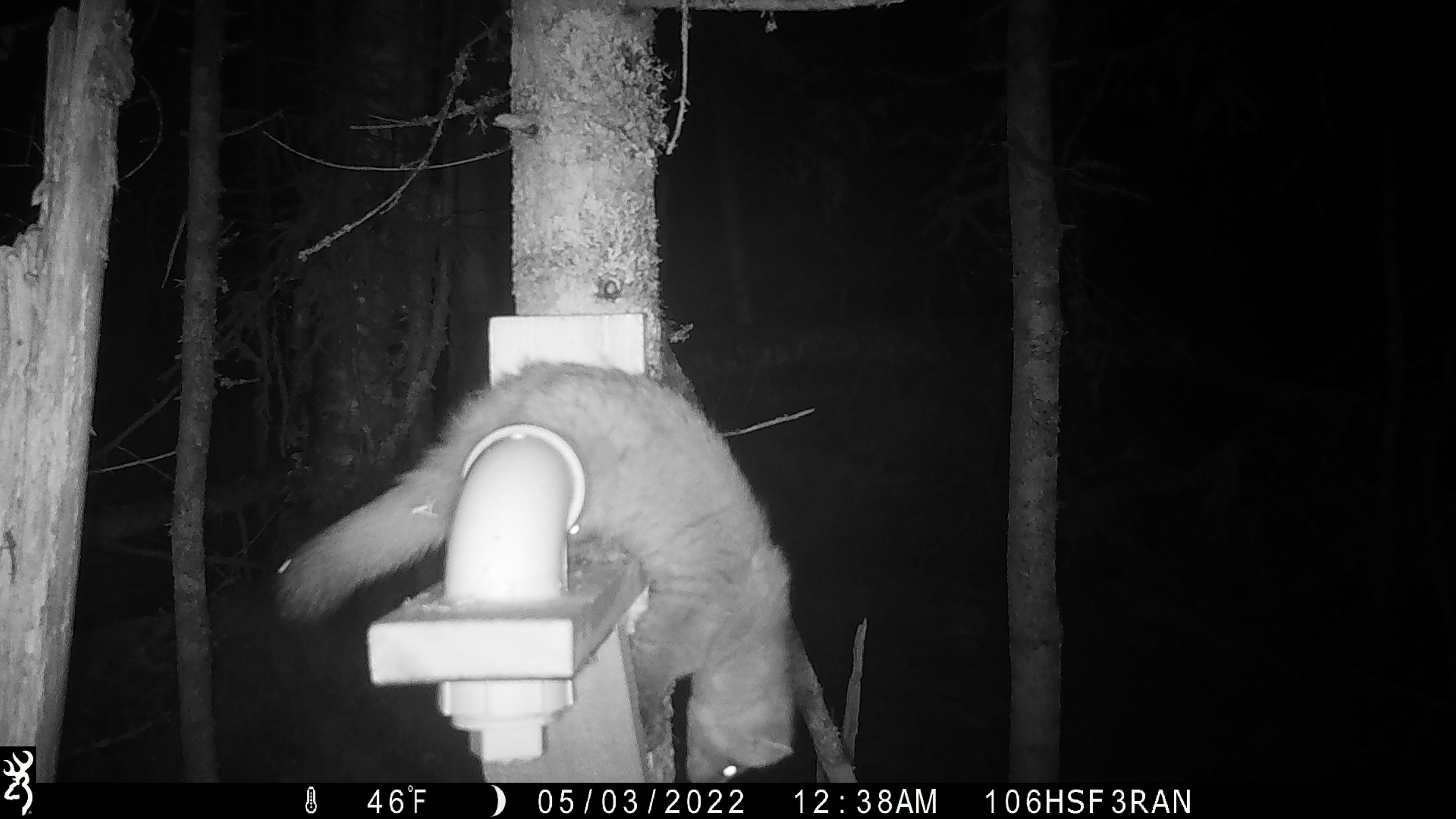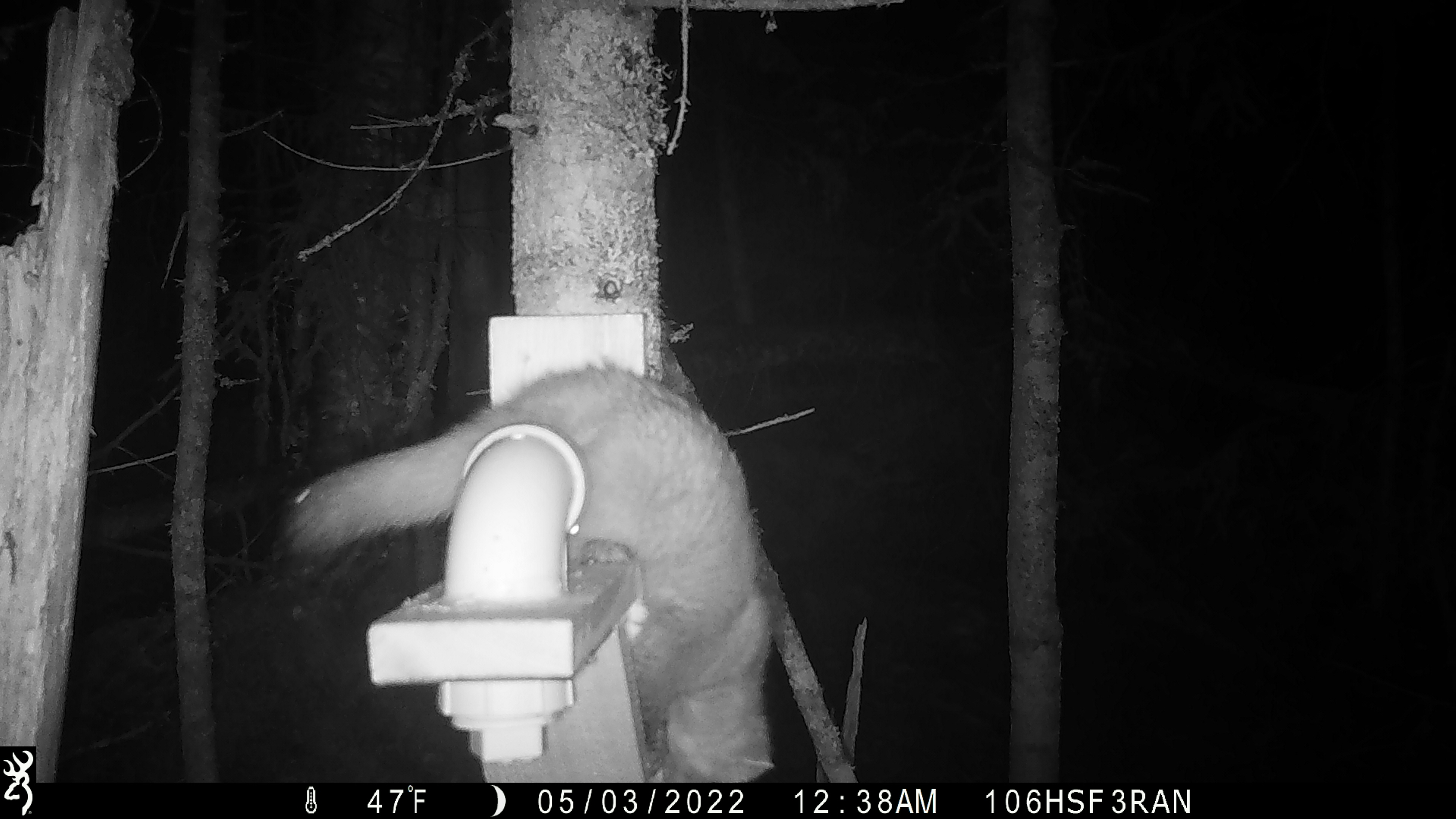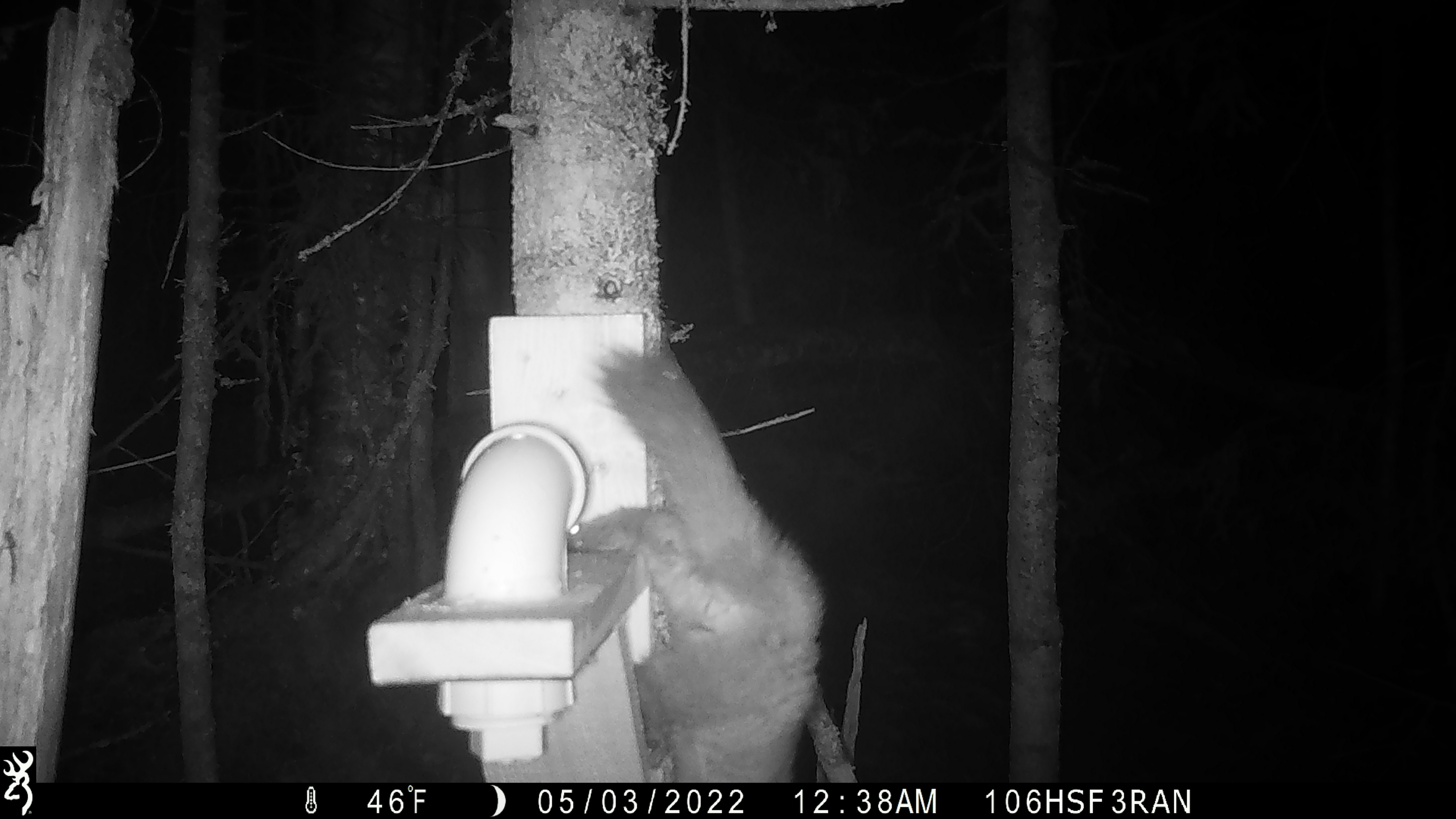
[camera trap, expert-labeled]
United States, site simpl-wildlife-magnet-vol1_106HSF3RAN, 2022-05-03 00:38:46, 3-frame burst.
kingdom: Animalia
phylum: Chordata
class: Mammalia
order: Carnivora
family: Mustelidae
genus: Martes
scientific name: Martes americana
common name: american marten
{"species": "american marten (Martes americana)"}